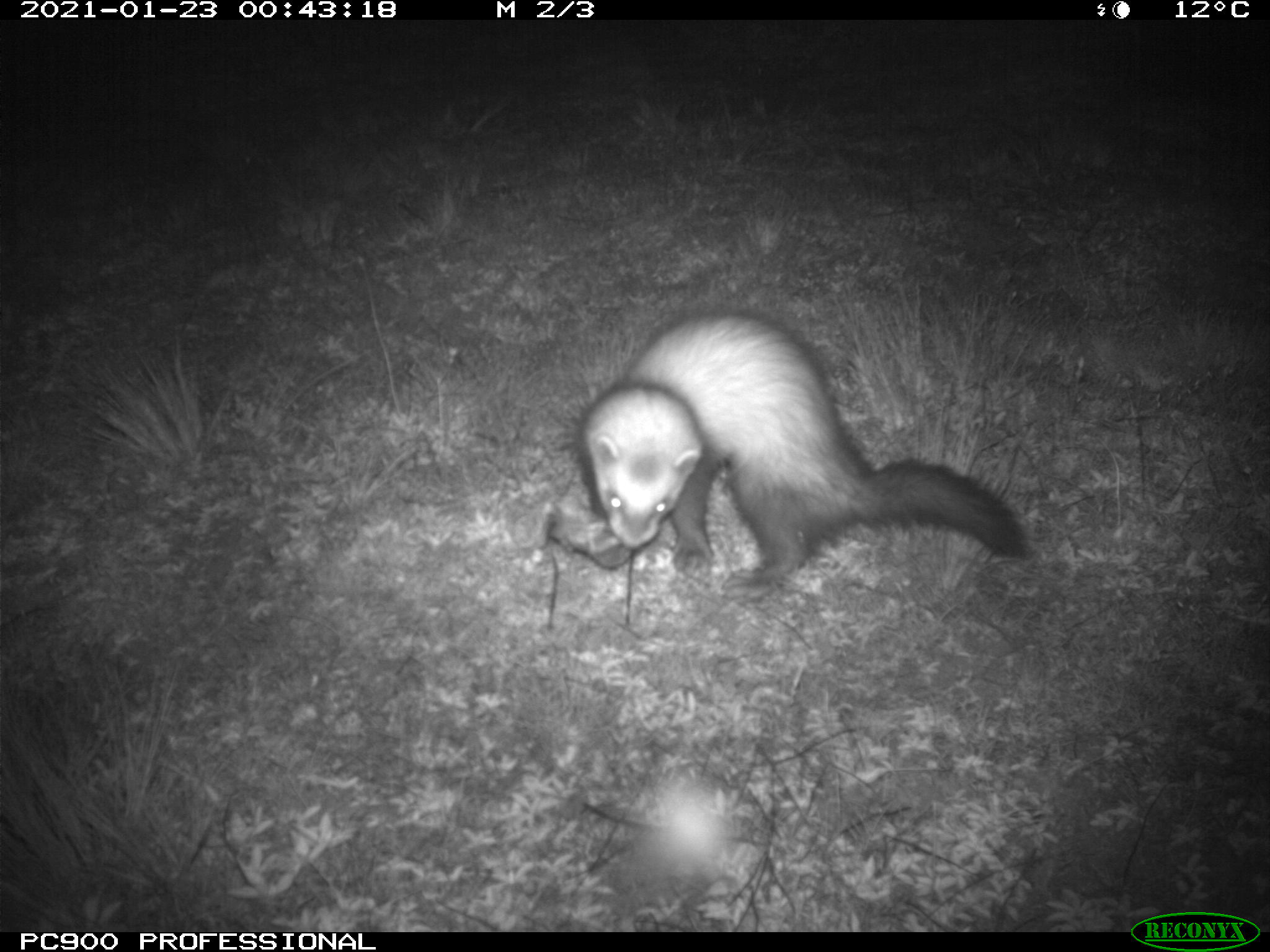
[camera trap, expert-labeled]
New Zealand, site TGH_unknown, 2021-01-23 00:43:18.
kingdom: Animalia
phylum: Chordata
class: Mammalia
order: Carnivora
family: Mustelidae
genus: Mustela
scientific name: Mustela furo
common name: ferret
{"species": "ferret (Mustela furo)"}